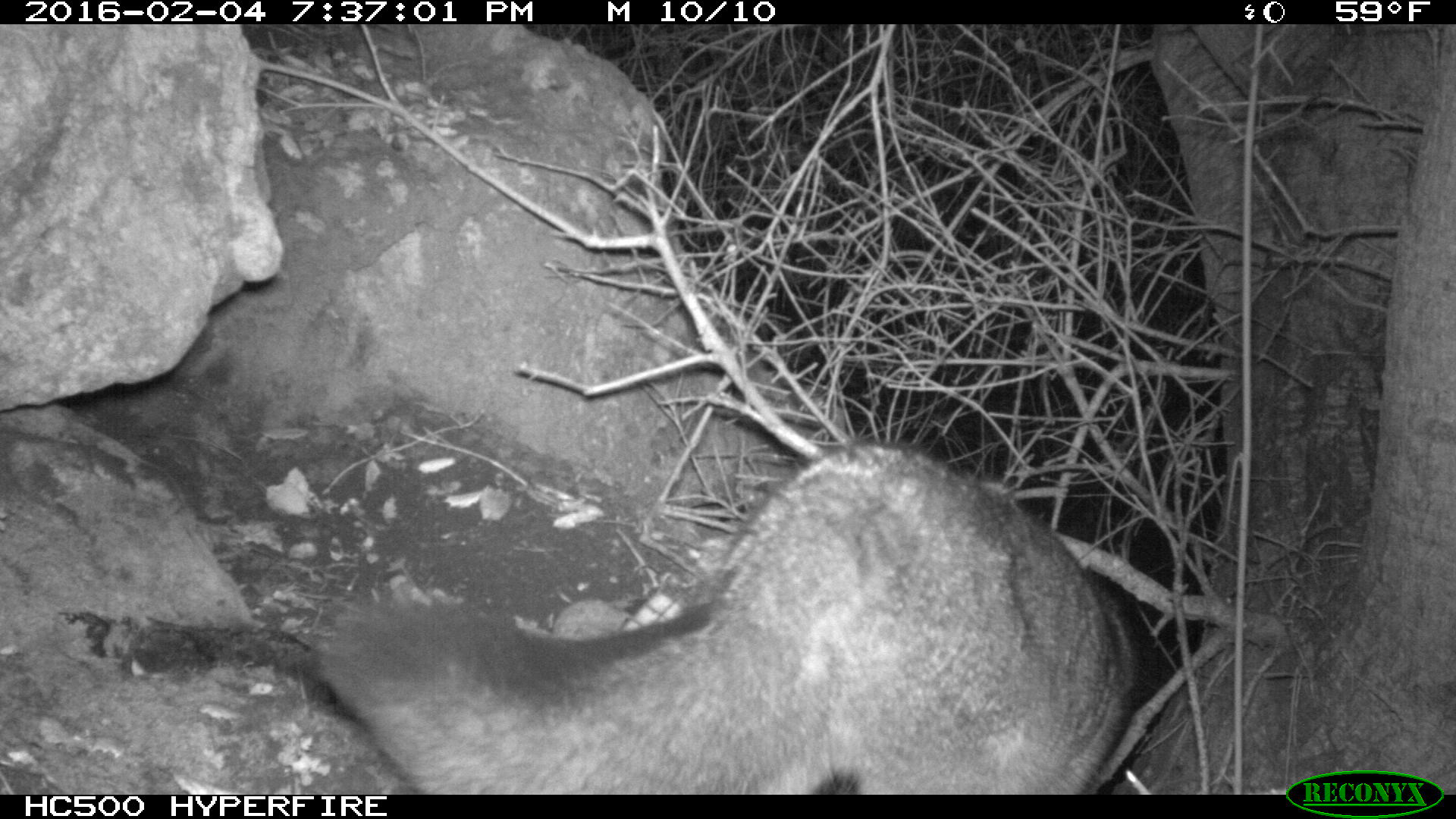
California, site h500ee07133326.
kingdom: Animalia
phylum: Chordata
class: Mammalia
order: Carnivora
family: Canidae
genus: Urocyon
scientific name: Urocyon littoralis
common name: island fox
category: fox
Fox (island fox) (Urocyon littoralis).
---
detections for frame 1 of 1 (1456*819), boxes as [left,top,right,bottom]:
fox: [318,440,1139,795]